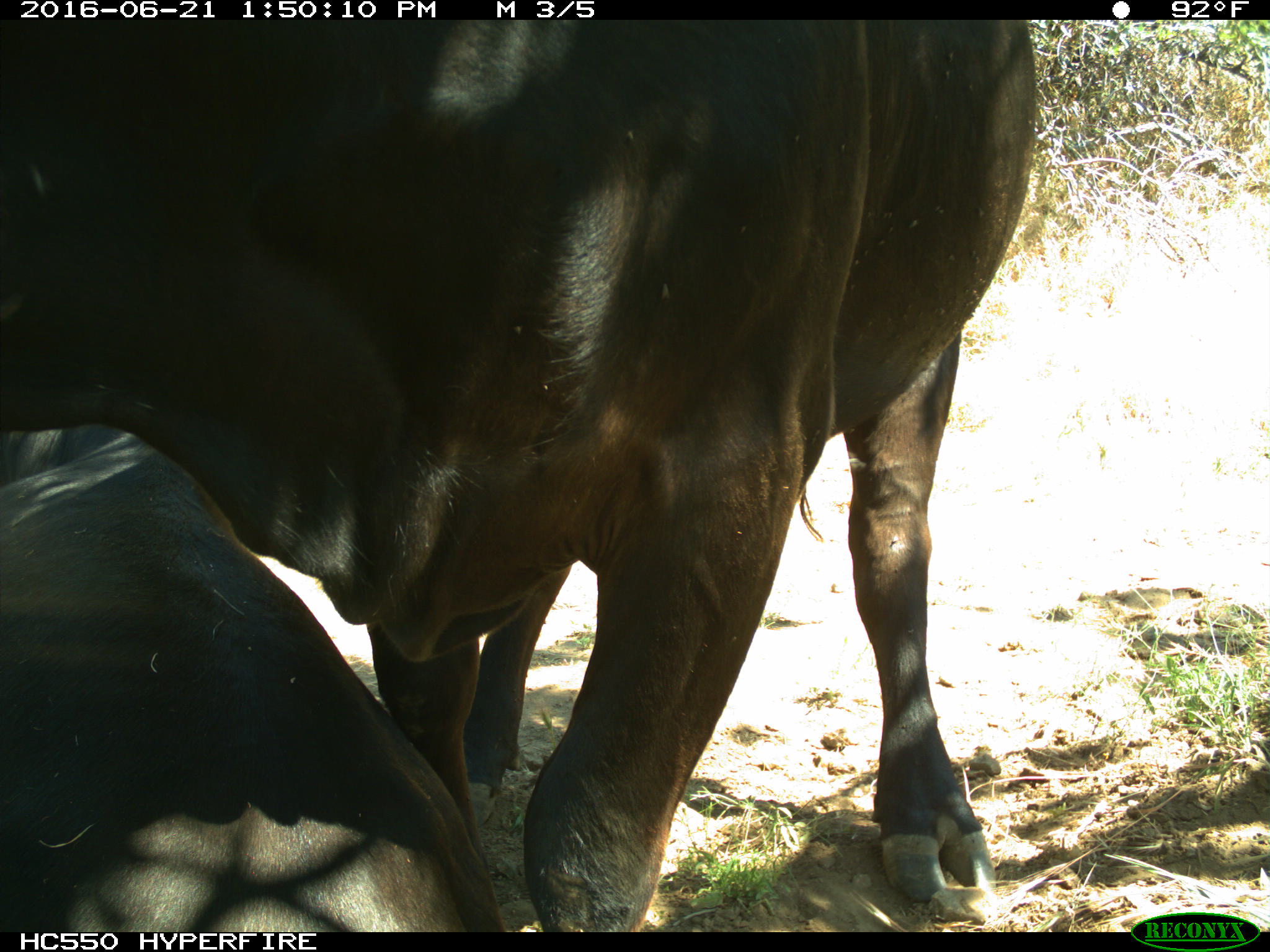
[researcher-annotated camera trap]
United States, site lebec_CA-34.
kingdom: Animalia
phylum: Chordata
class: Mammalia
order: Artiodactyla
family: Bovidae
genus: Bos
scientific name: Bos taurus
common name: domestic cow